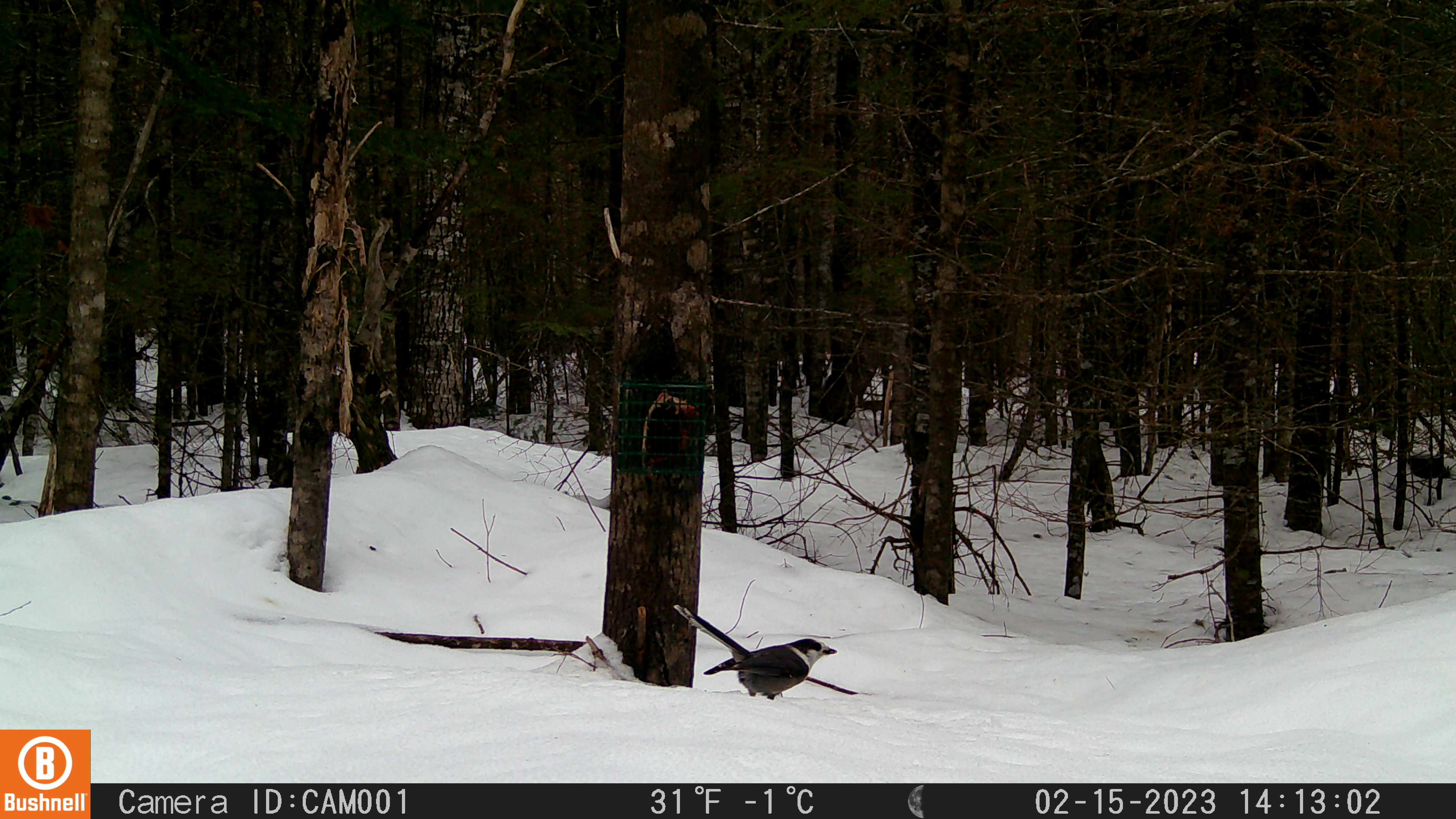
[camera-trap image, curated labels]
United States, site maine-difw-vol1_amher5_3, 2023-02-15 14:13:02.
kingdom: Animalia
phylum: Chordata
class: Aves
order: Passeriformes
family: Corvidae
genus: Perisoreus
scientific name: Perisoreus canadensis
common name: canada jay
Canada jay (Perisoreus canadensis).